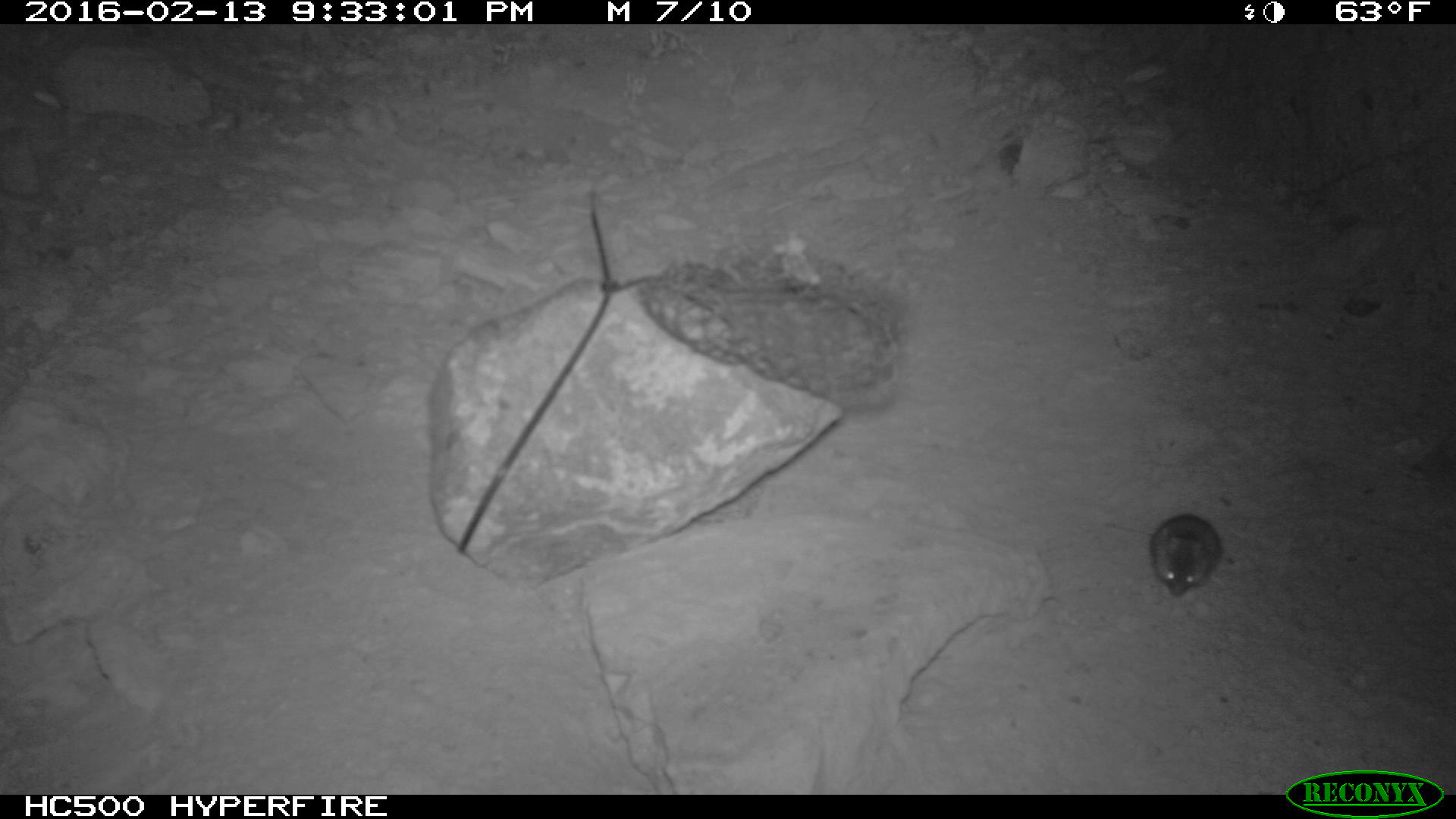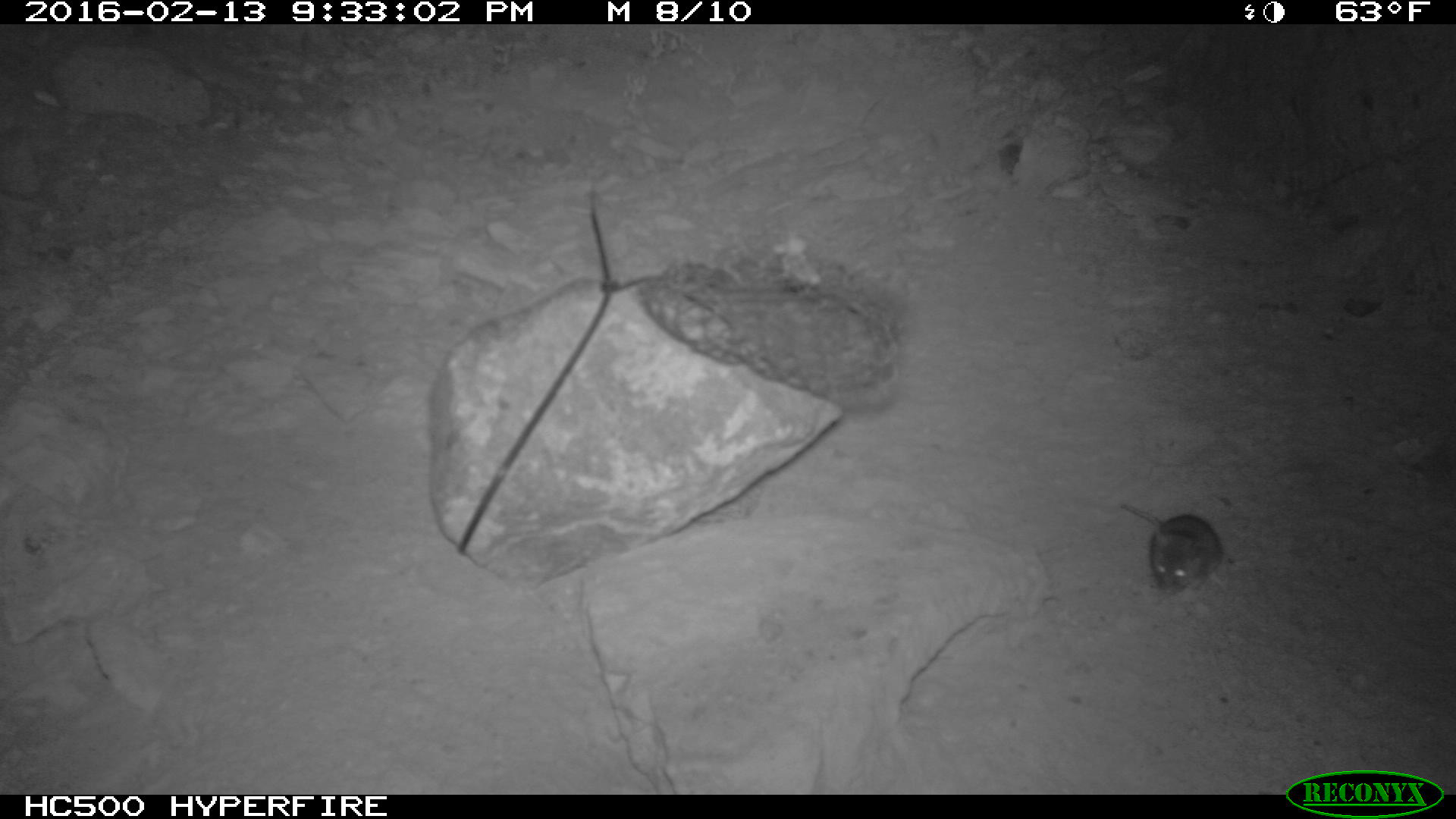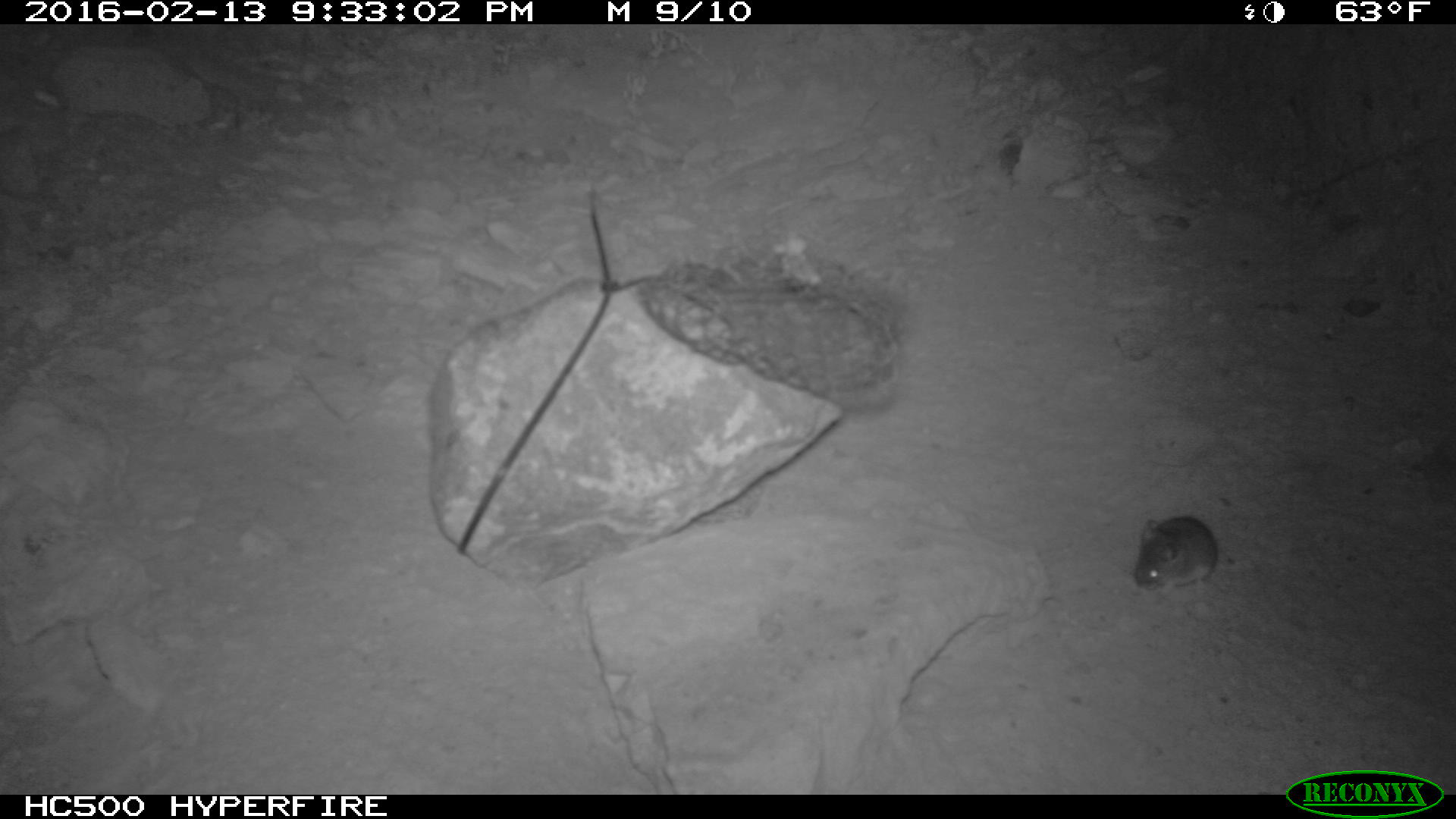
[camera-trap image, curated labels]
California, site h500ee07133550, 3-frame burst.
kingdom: Animalia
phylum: Chordata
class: Mammalia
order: Rodentia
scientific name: Rodentia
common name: rodent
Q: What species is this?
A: Rodent (Rodentia).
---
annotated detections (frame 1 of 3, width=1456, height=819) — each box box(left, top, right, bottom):
rodent: box(1103, 514, 1223, 597)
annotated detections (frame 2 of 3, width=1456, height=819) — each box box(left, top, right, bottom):
rodent: box(1122, 504, 1226, 592)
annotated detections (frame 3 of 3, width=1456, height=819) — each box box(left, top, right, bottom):
rodent: box(1131, 516, 1218, 594)